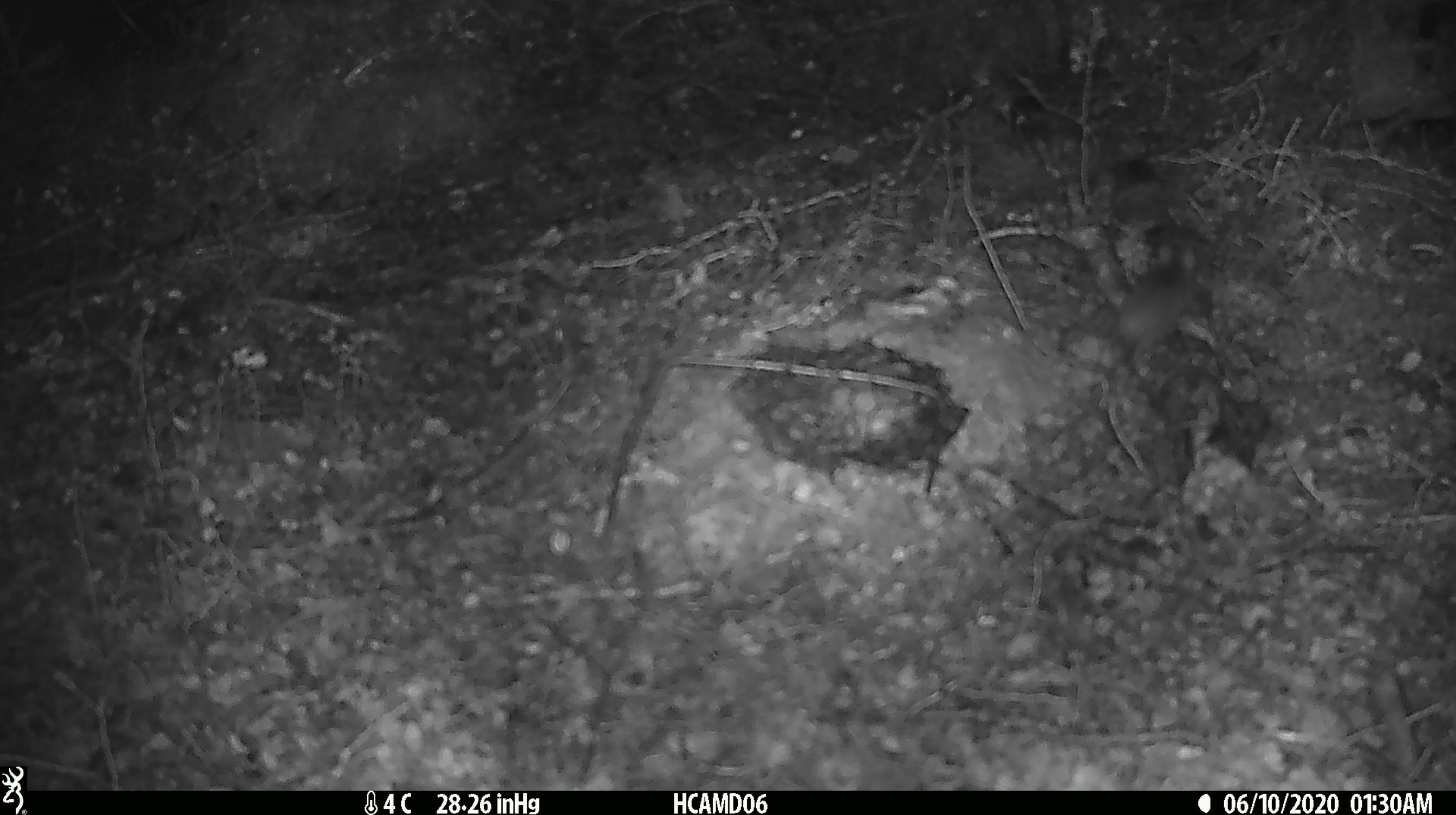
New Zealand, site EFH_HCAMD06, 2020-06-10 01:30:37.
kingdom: Animalia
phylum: Chordata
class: Mammalia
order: Rodentia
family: Muridae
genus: Mus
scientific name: Mus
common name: mouse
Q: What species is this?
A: Mouse (Mus).